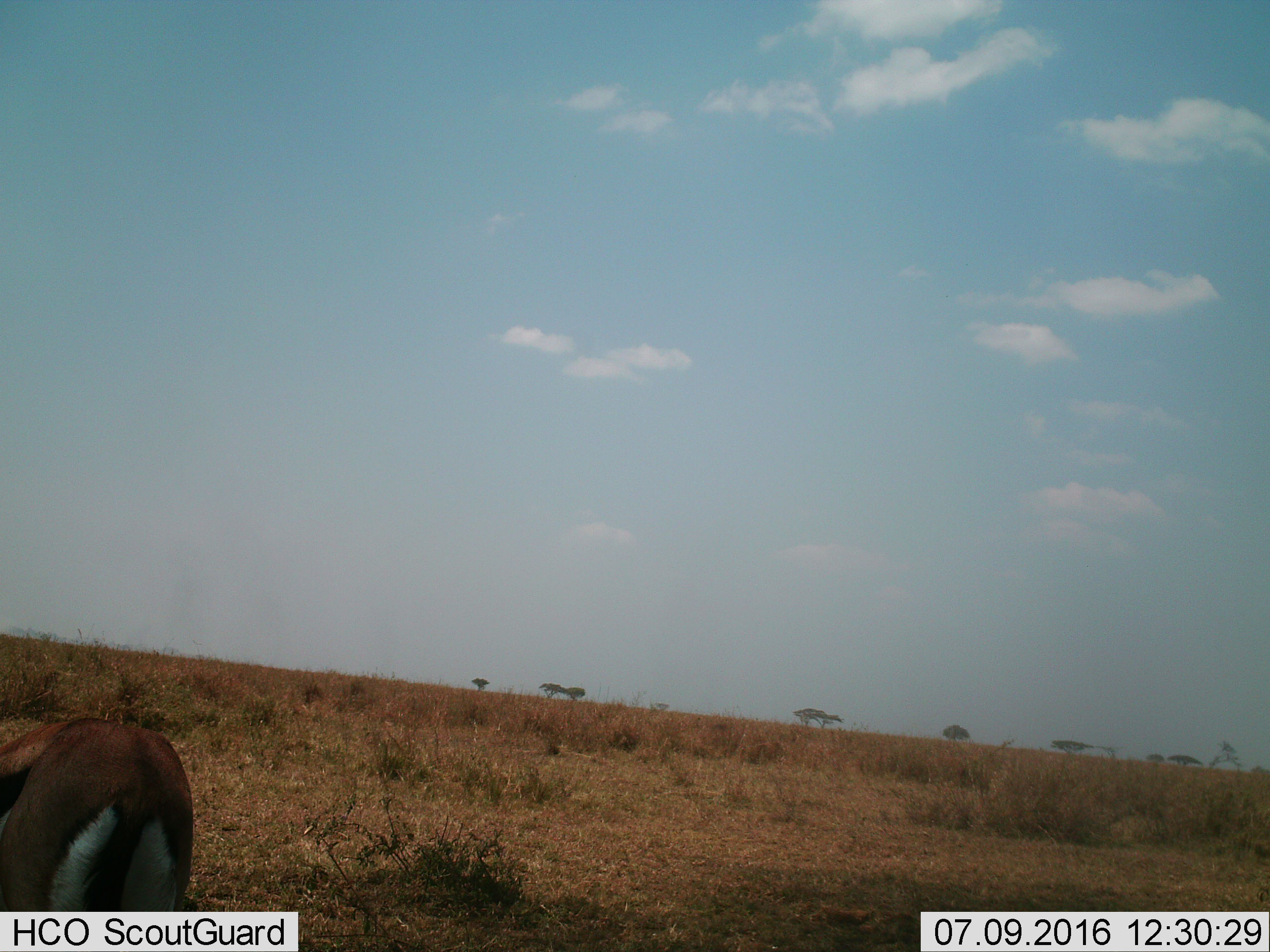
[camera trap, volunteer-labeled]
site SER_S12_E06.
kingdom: Animalia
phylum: Chordata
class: Mammalia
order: Artiodactyla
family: Bovidae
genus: Eudorcas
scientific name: Eudorcas thomsonii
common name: thomson's gazelle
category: gazellethomsons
Gazellethomsons (thomson's gazelle) (Eudorcas thomsonii), count 1. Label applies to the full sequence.